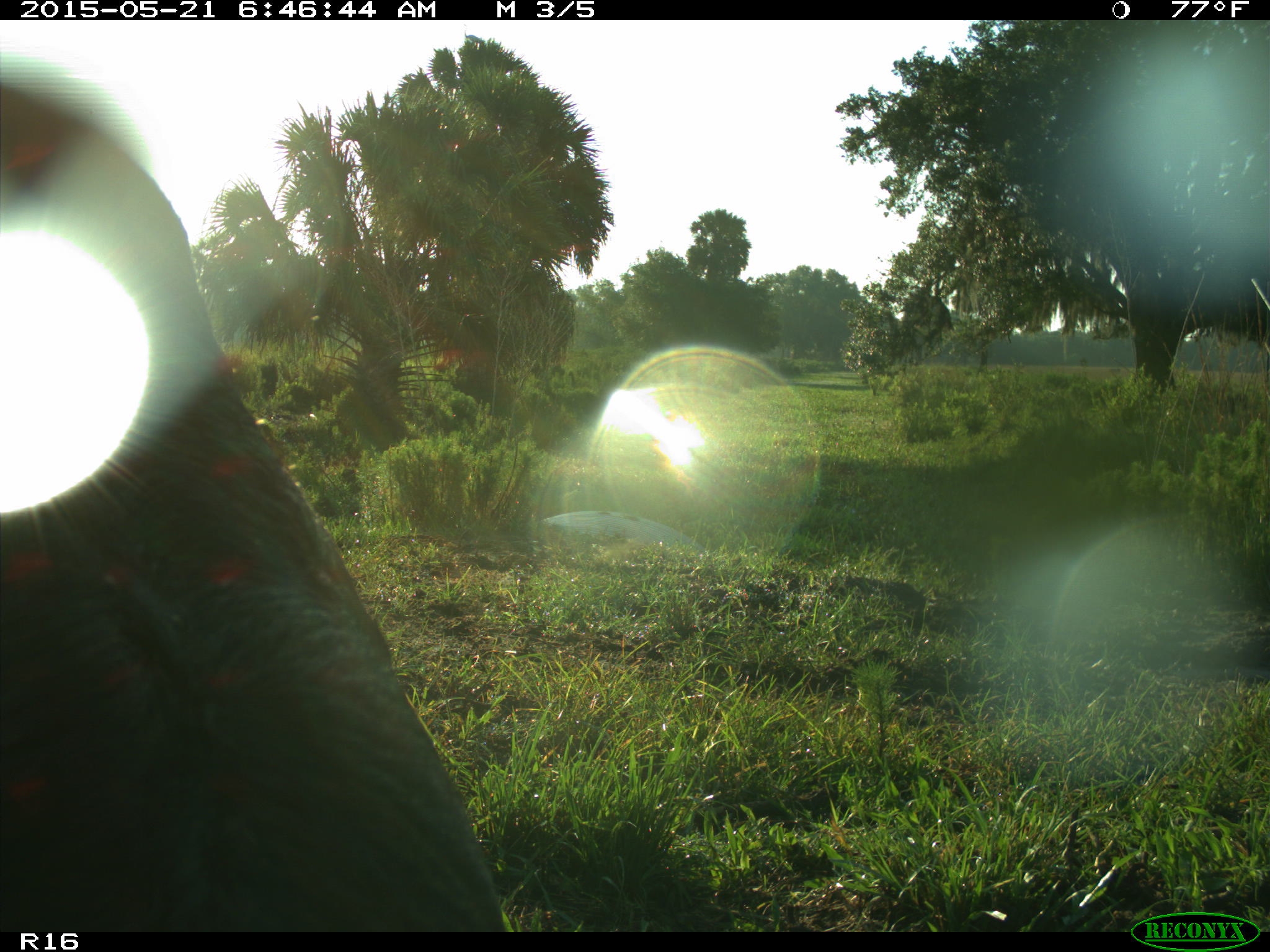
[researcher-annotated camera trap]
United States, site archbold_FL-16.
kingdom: Animalia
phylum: Chordata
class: Mammalia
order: Artiodactyla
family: Bovidae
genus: Bos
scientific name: Bos taurus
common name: domestic cow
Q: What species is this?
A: Bos taurus (domestic cow).